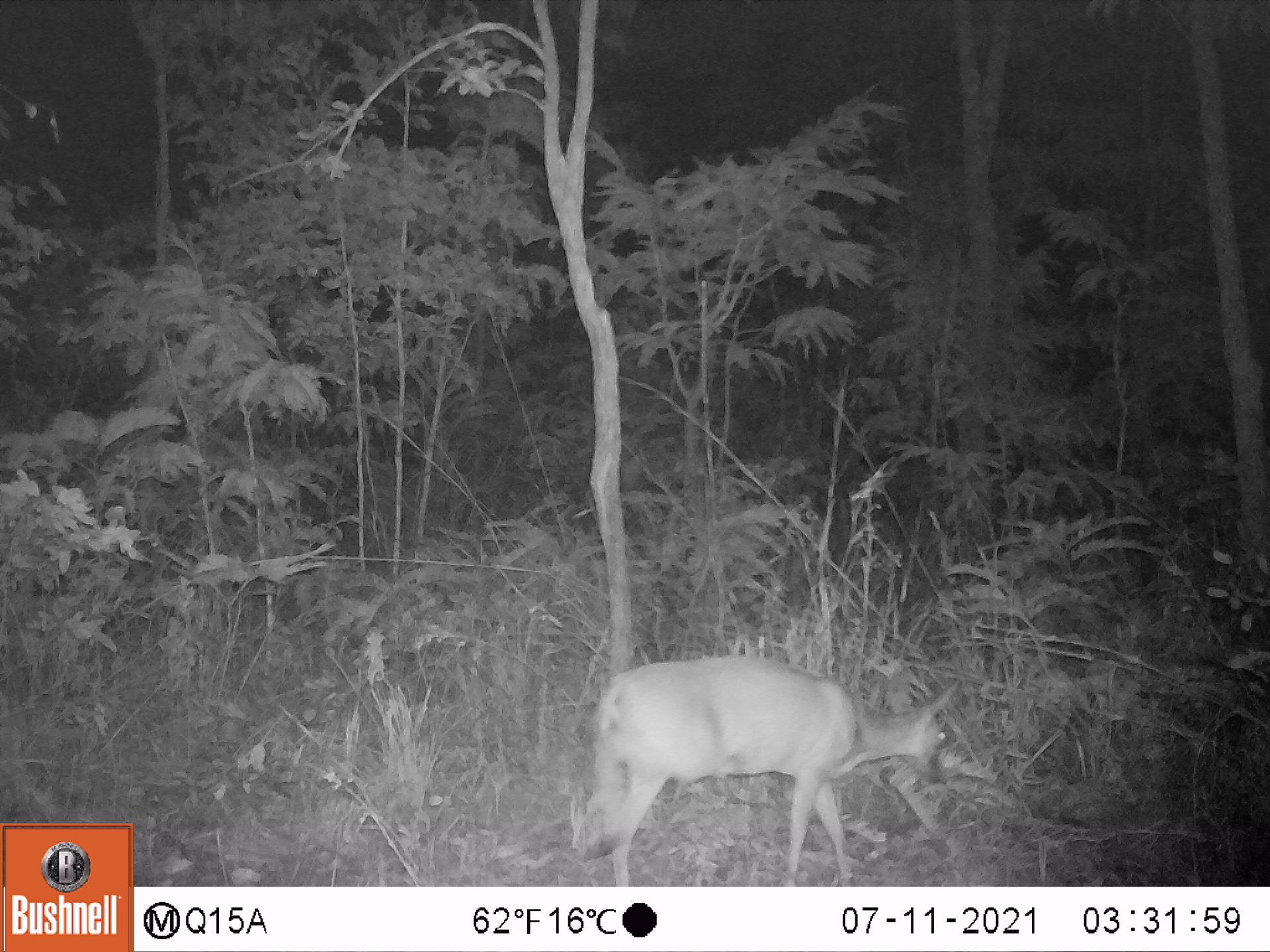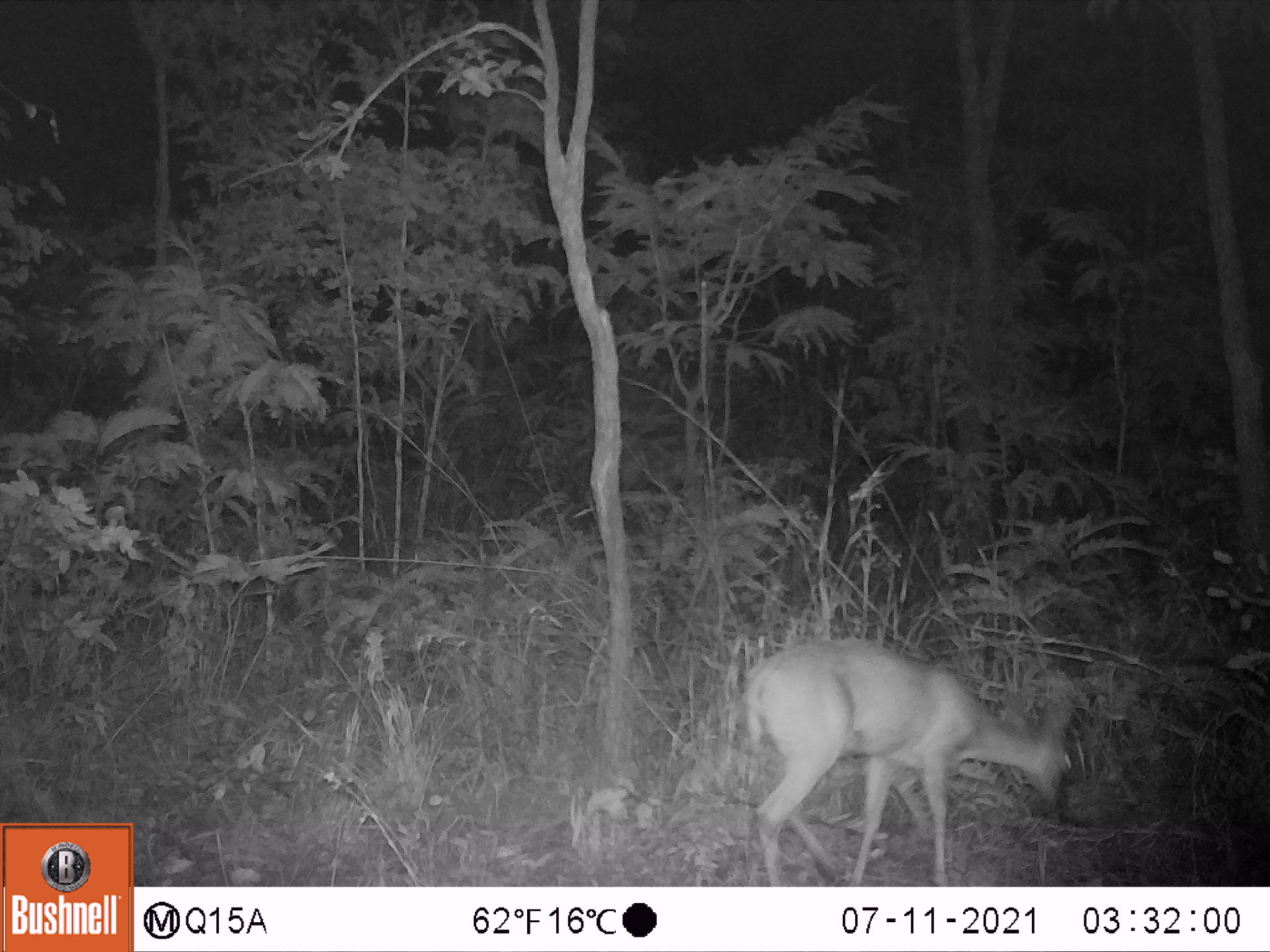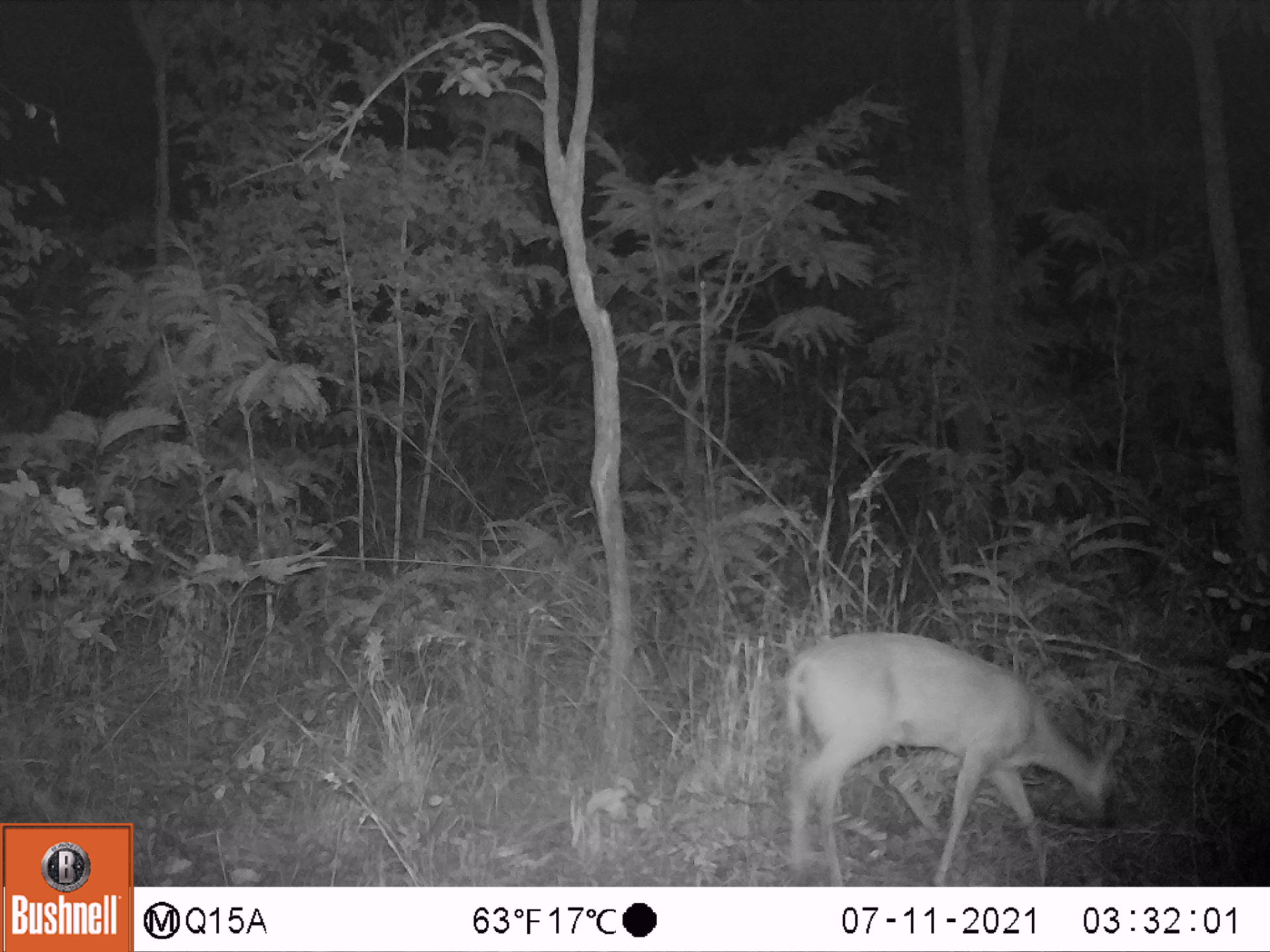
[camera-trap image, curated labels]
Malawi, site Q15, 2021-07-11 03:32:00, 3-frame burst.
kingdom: Animalia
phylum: Chordata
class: Mammalia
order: Artiodactyla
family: Bovidae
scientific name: Antilopinae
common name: small antelope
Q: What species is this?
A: Small antelope (Antilopinae).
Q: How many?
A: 1.